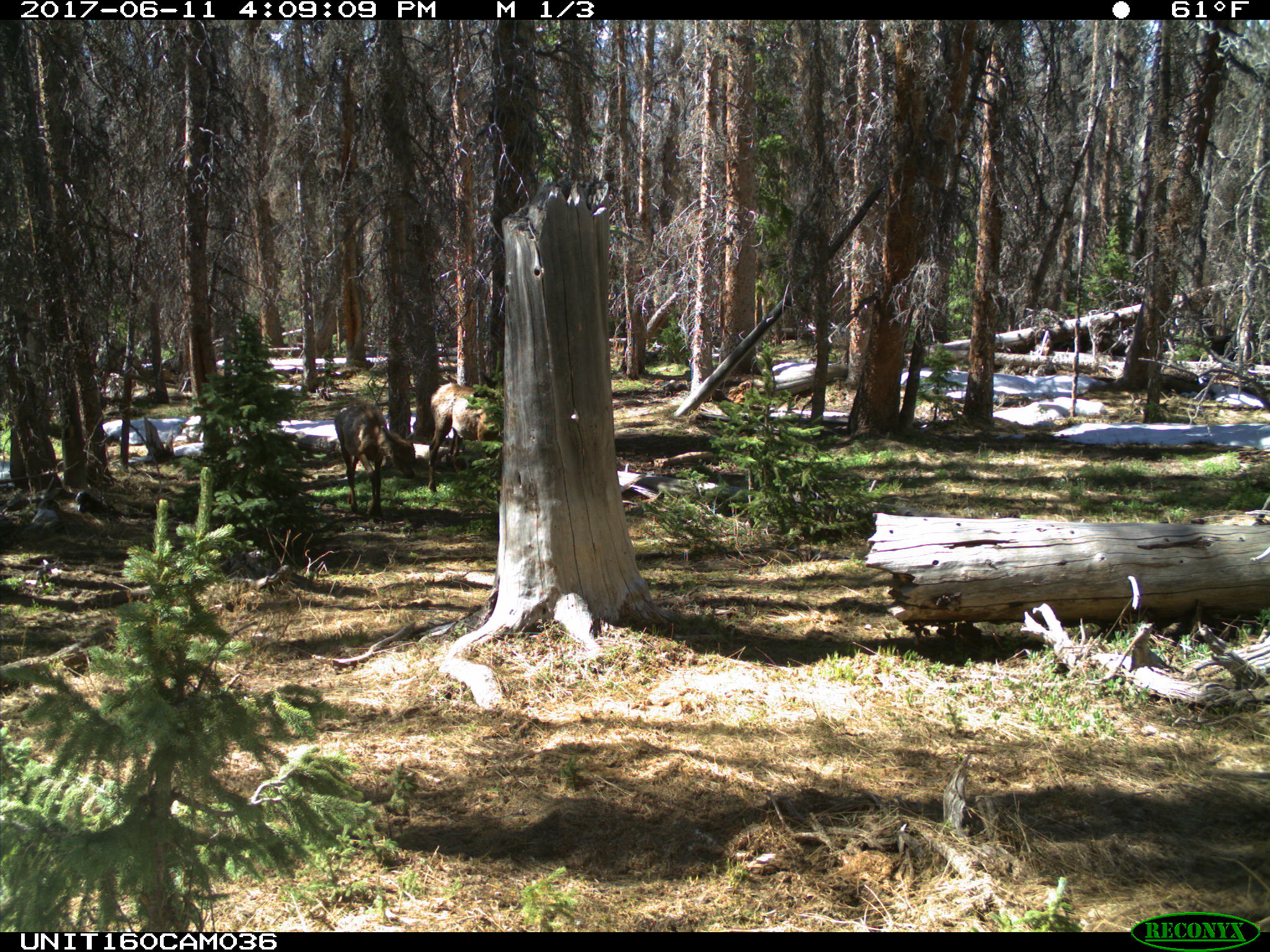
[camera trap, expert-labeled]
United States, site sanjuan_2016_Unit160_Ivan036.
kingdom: Animalia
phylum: Chordata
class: Mammalia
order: Artiodactyla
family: Cervidae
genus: Cervus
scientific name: Cervus elaphus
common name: red deer